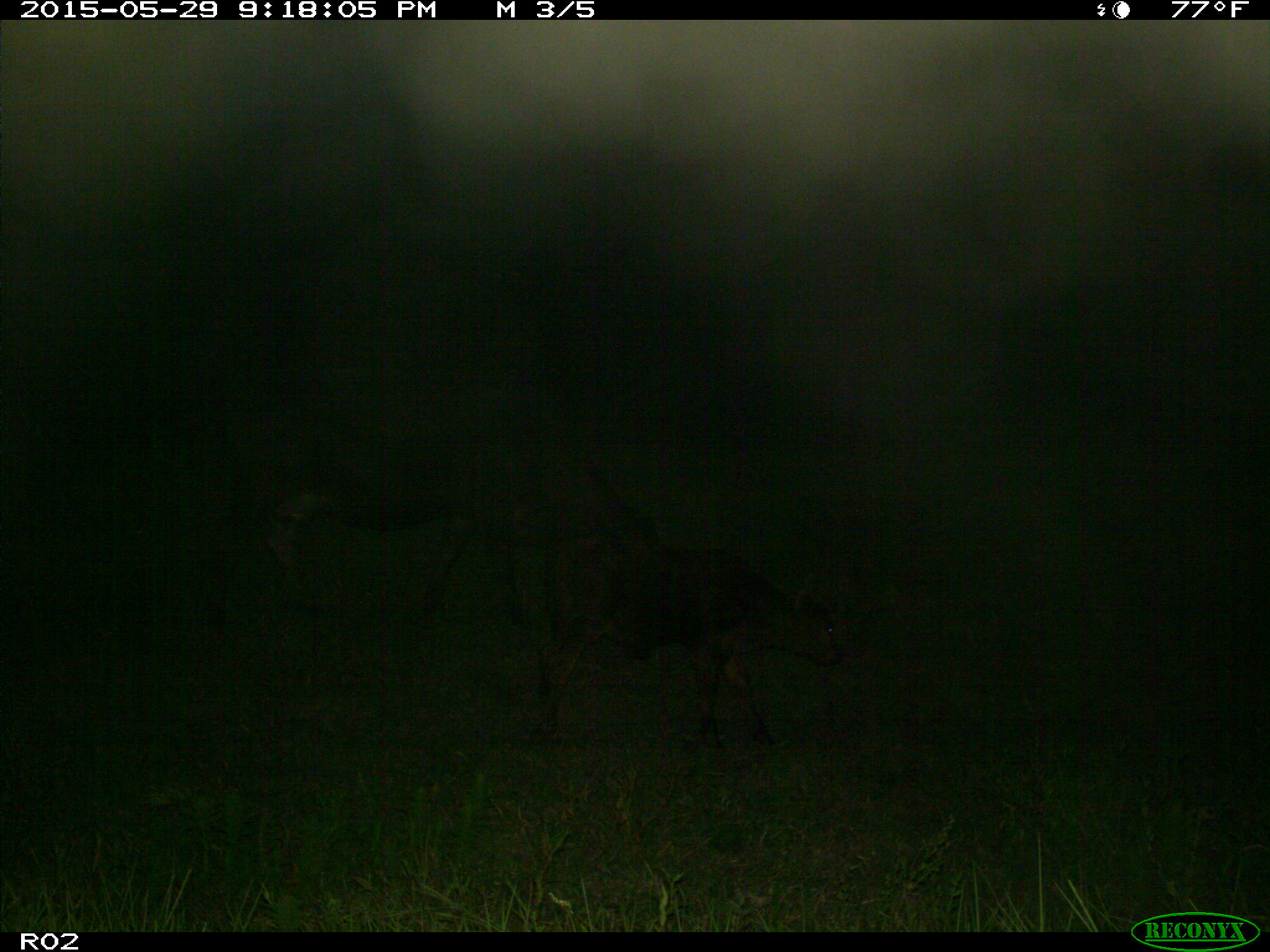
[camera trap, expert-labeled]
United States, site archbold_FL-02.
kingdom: Animalia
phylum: Chordata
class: Mammalia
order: Artiodactyla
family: Bovidae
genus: Bos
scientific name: Bos taurus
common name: domestic cow